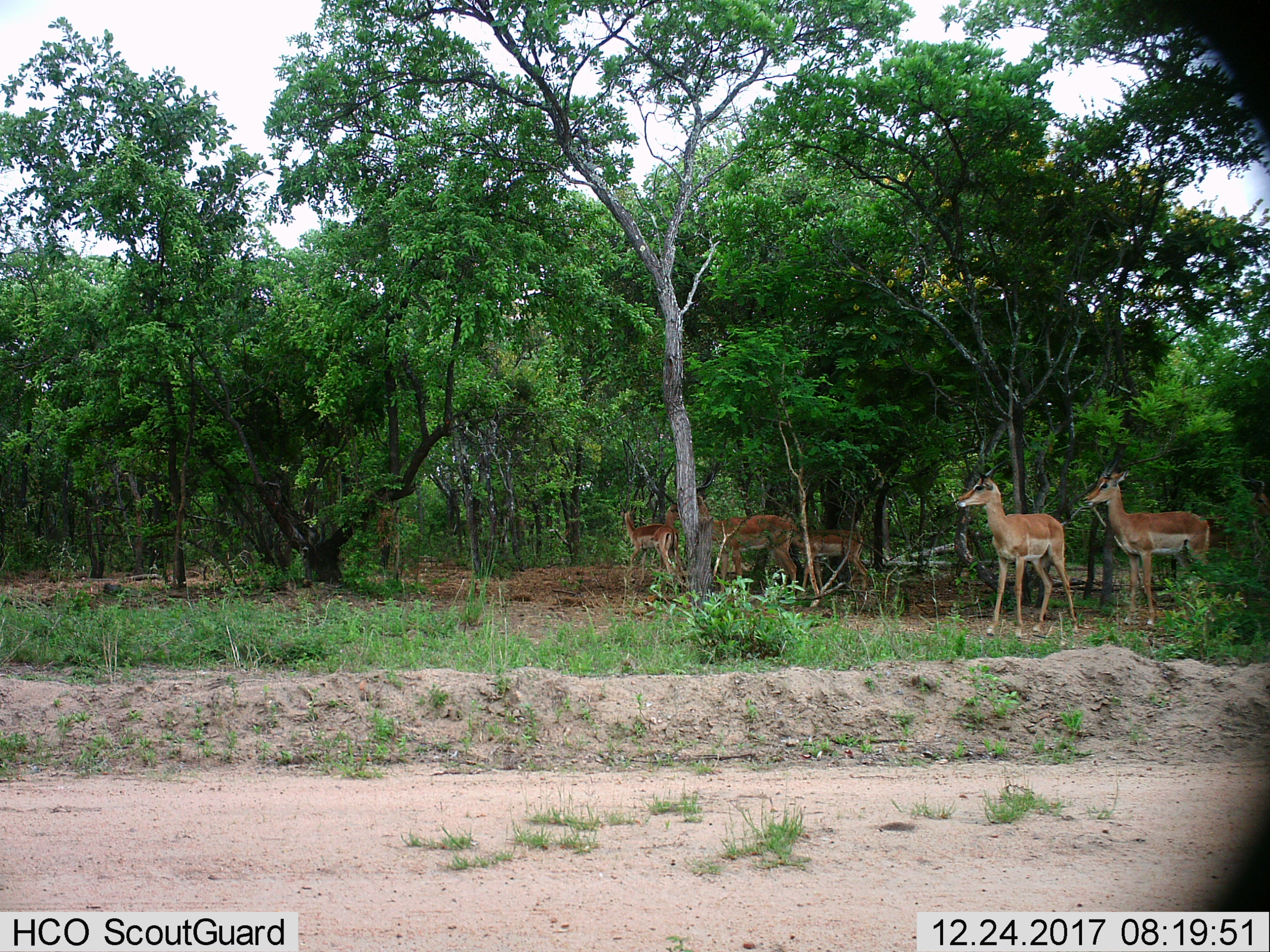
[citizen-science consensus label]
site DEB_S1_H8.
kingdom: Animalia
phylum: Chordata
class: Mammalia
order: Artiodactyla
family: Bovidae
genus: Aepyceros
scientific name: Aepyceros melampus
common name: impala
Impala (Aepyceros melampus), count 6. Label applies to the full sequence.